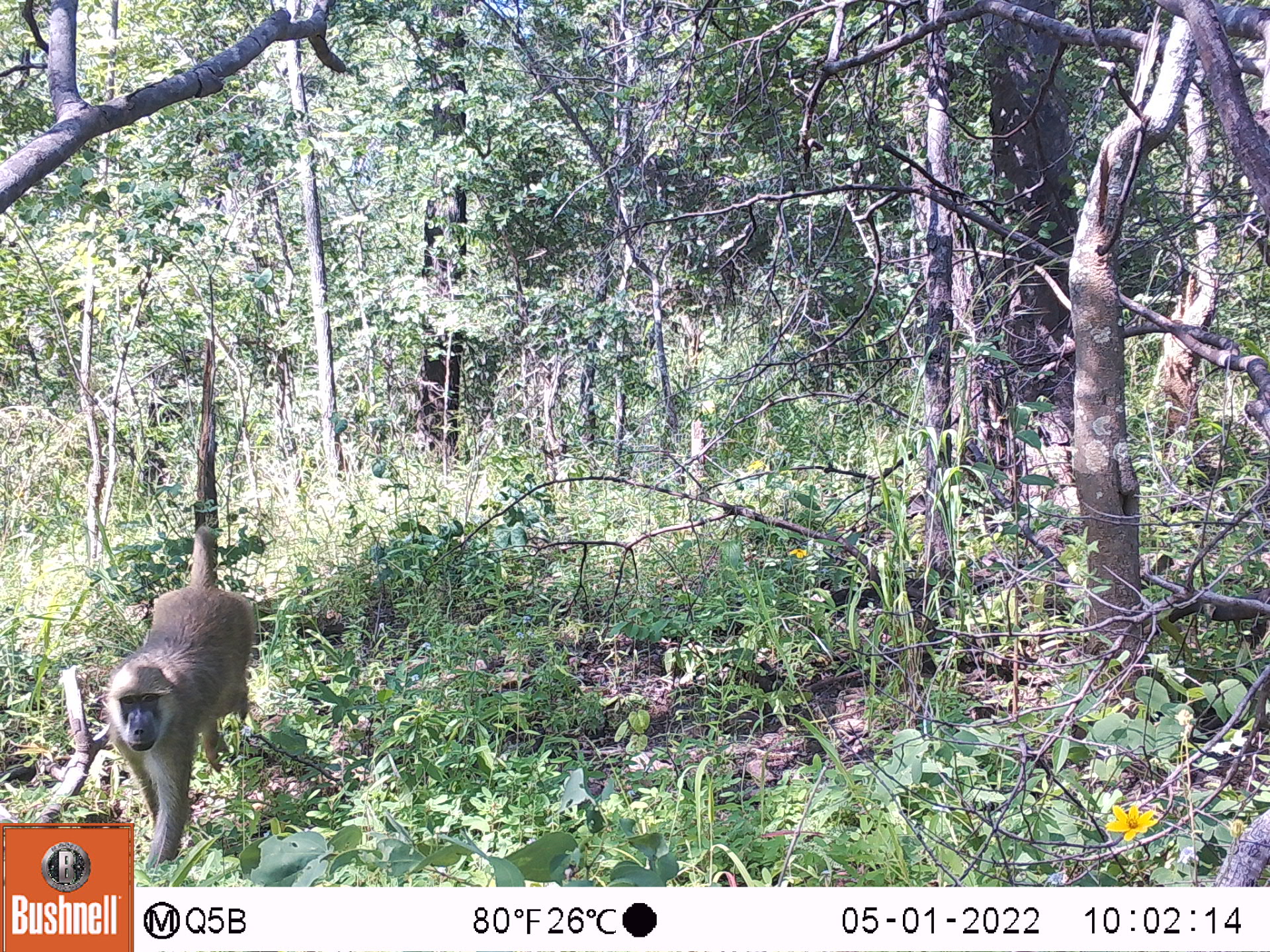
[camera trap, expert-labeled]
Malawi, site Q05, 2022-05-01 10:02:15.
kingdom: Animalia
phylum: Chordata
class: Mammalia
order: Primates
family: Cercopithecidae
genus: Papio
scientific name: Papio cynocephalus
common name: yellow baboon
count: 1